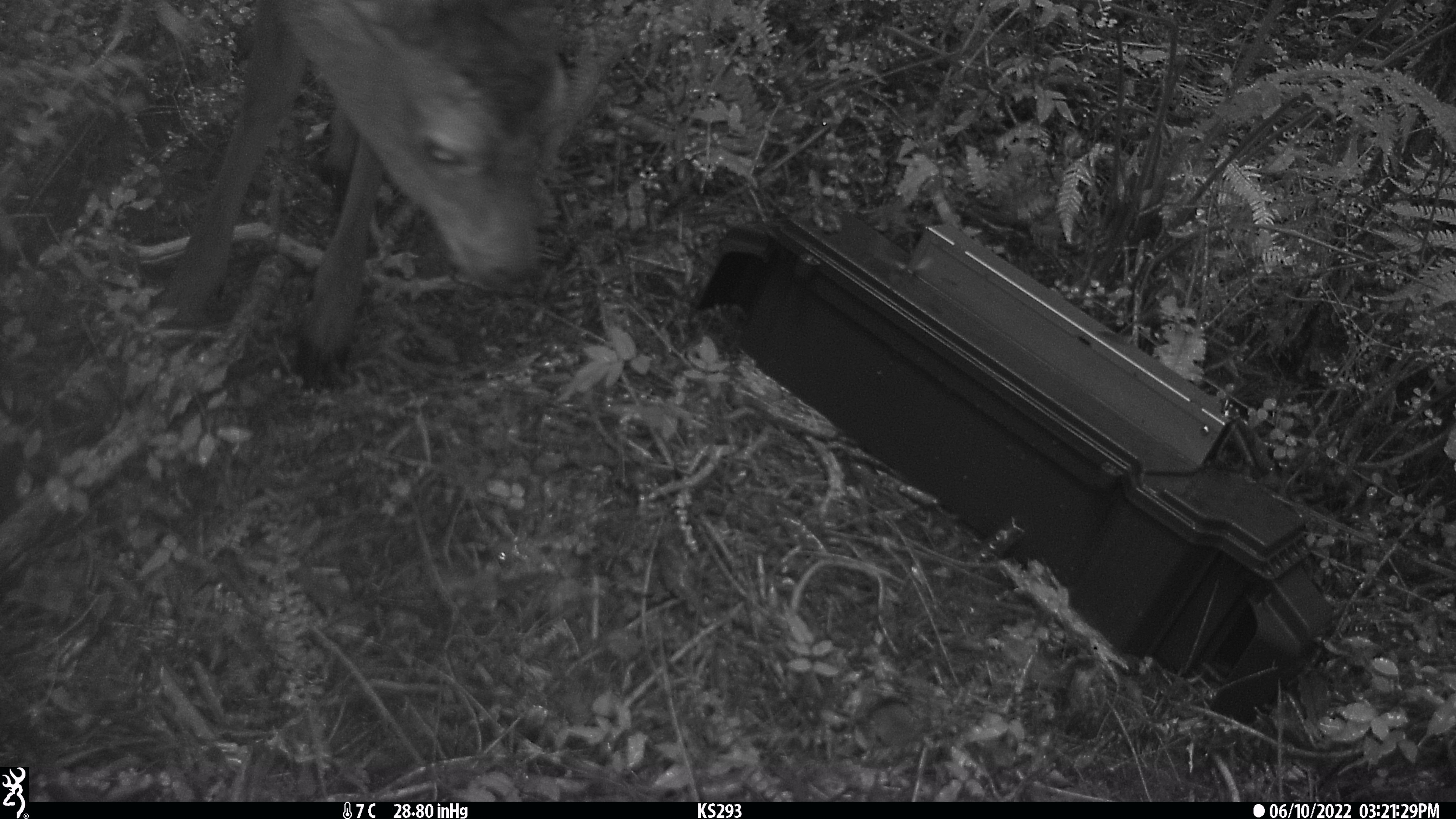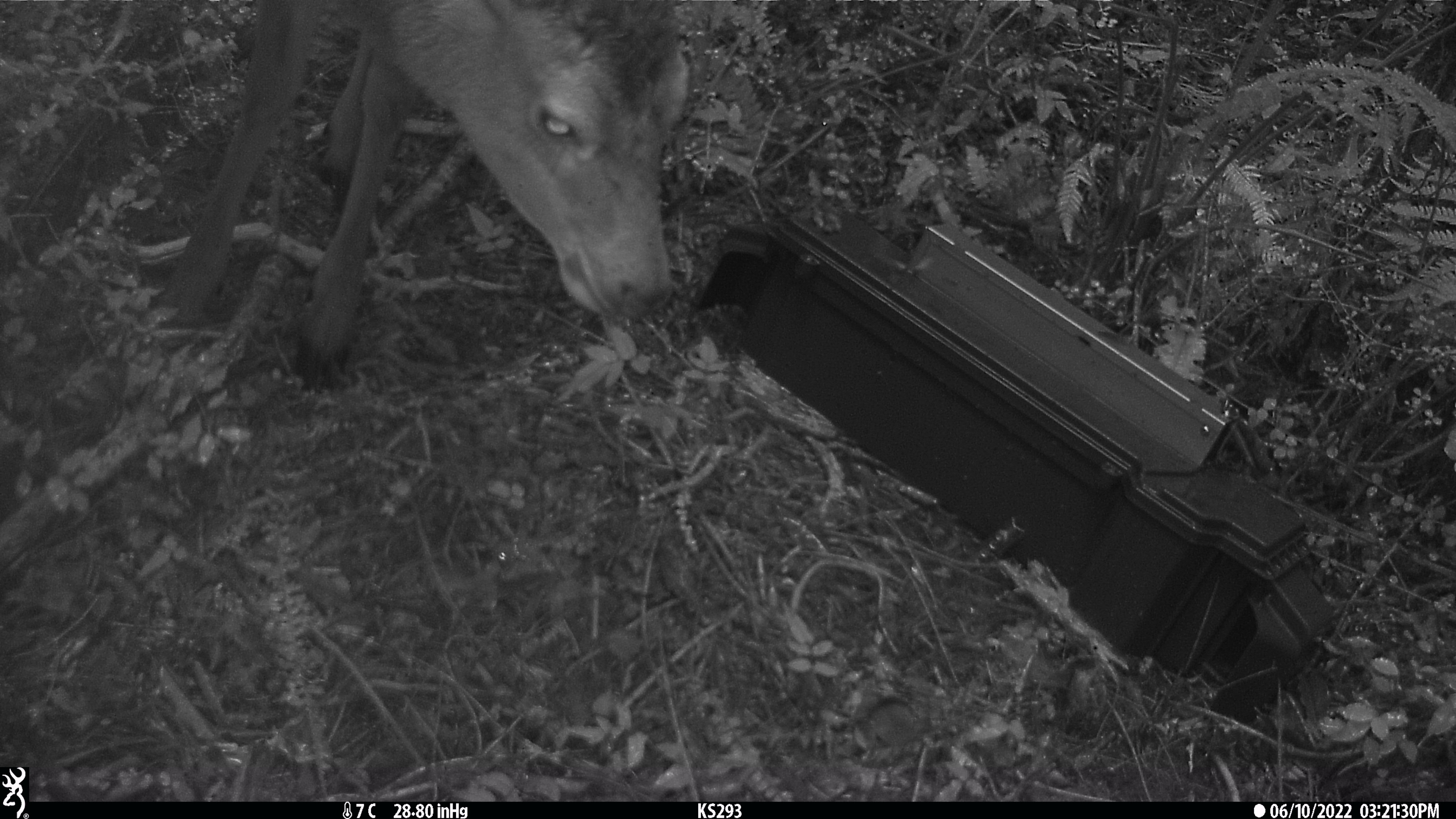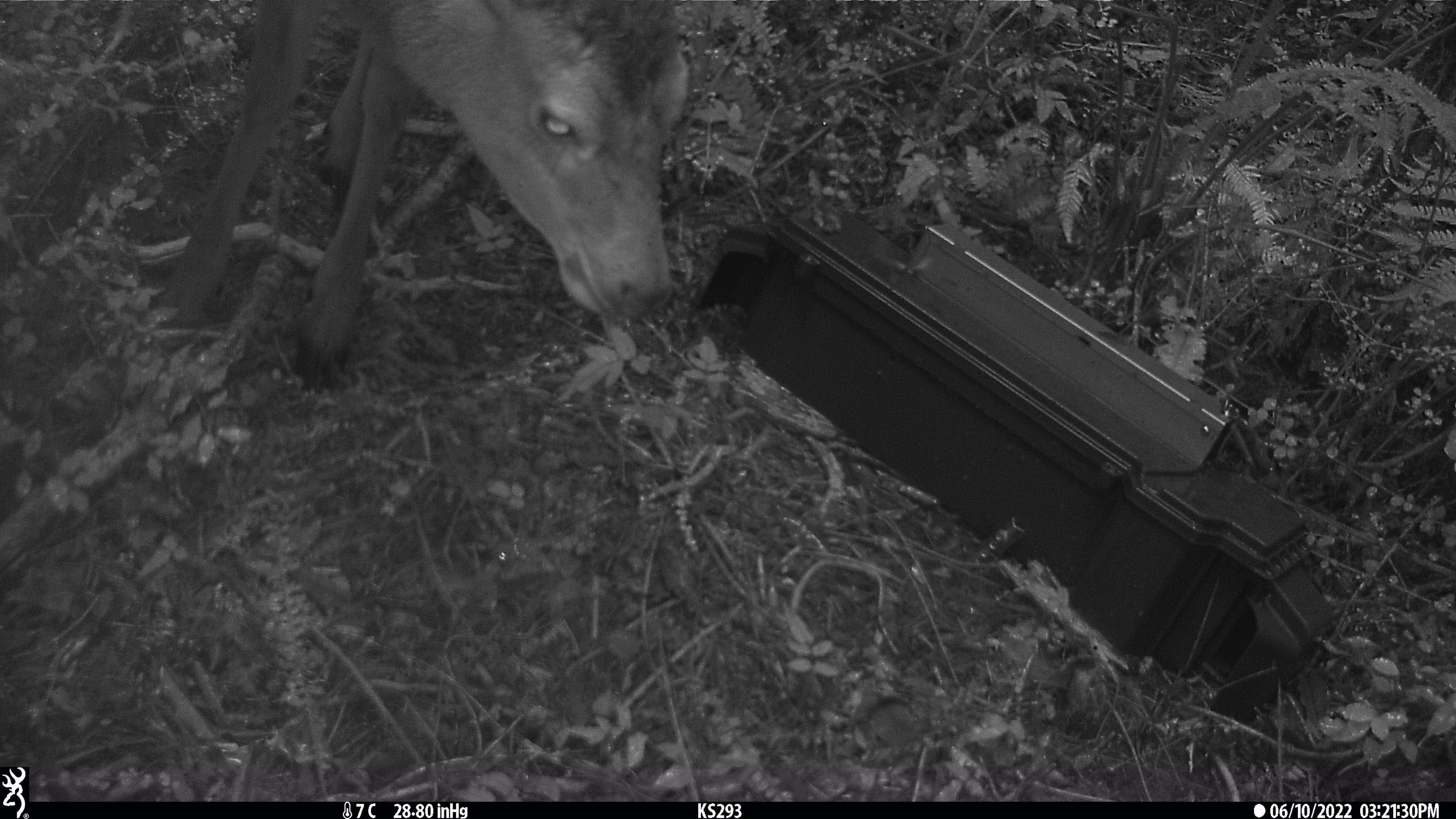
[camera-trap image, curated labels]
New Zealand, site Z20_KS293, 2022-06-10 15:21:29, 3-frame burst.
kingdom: Animalia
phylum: Chordata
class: Mammalia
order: Artiodactyla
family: Cervidae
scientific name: Cervidae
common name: deer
Deer (Cervidae).